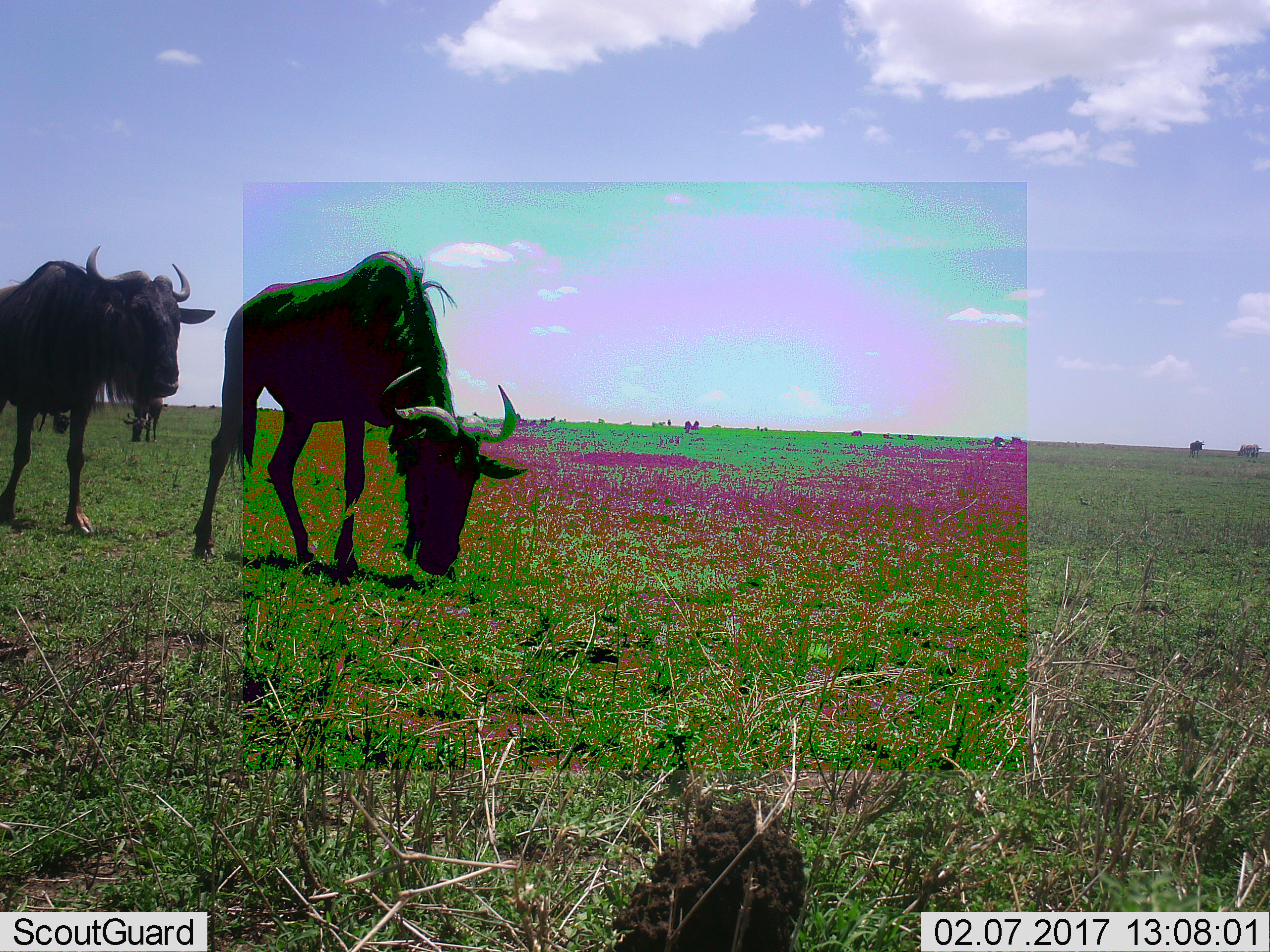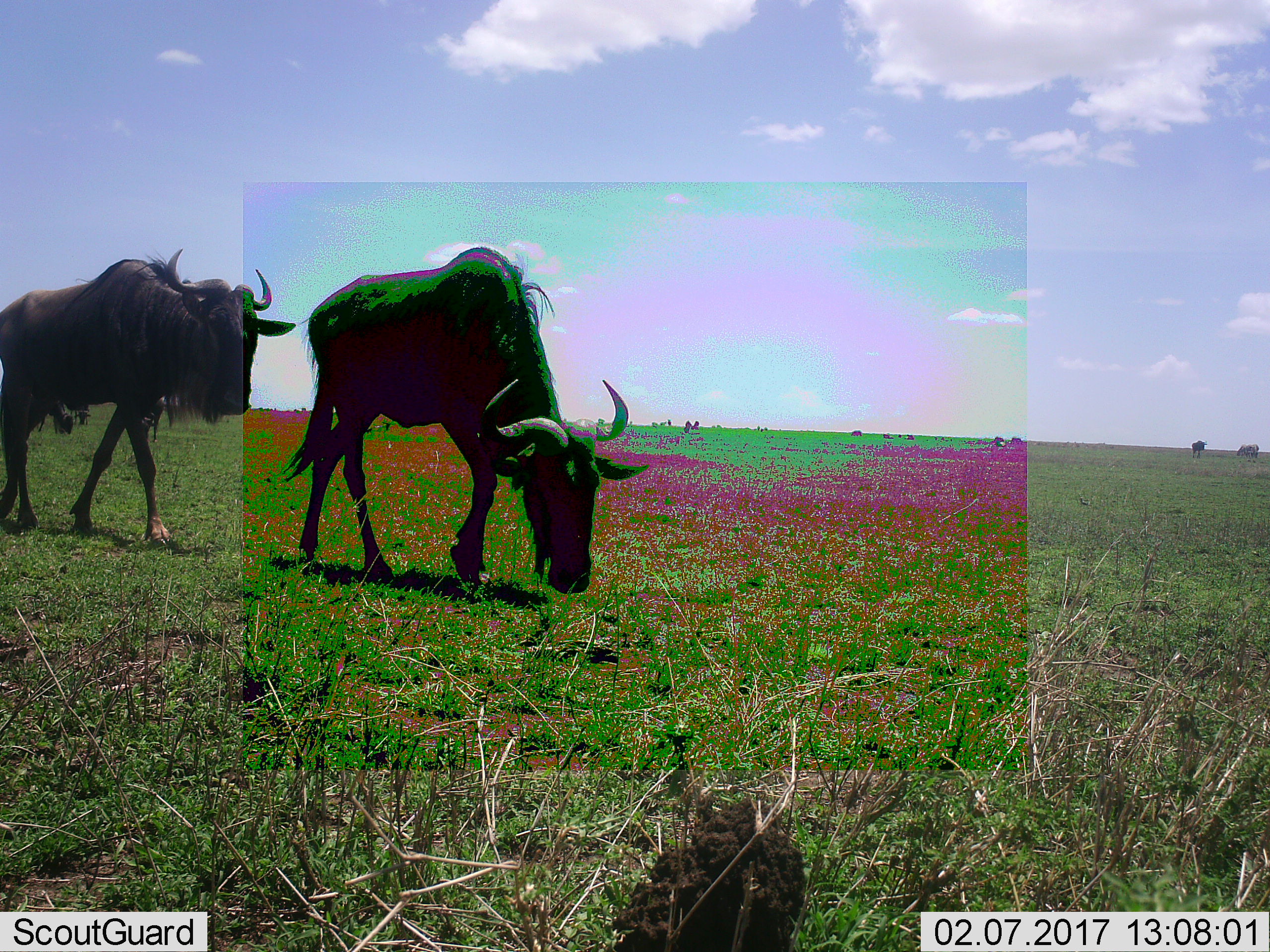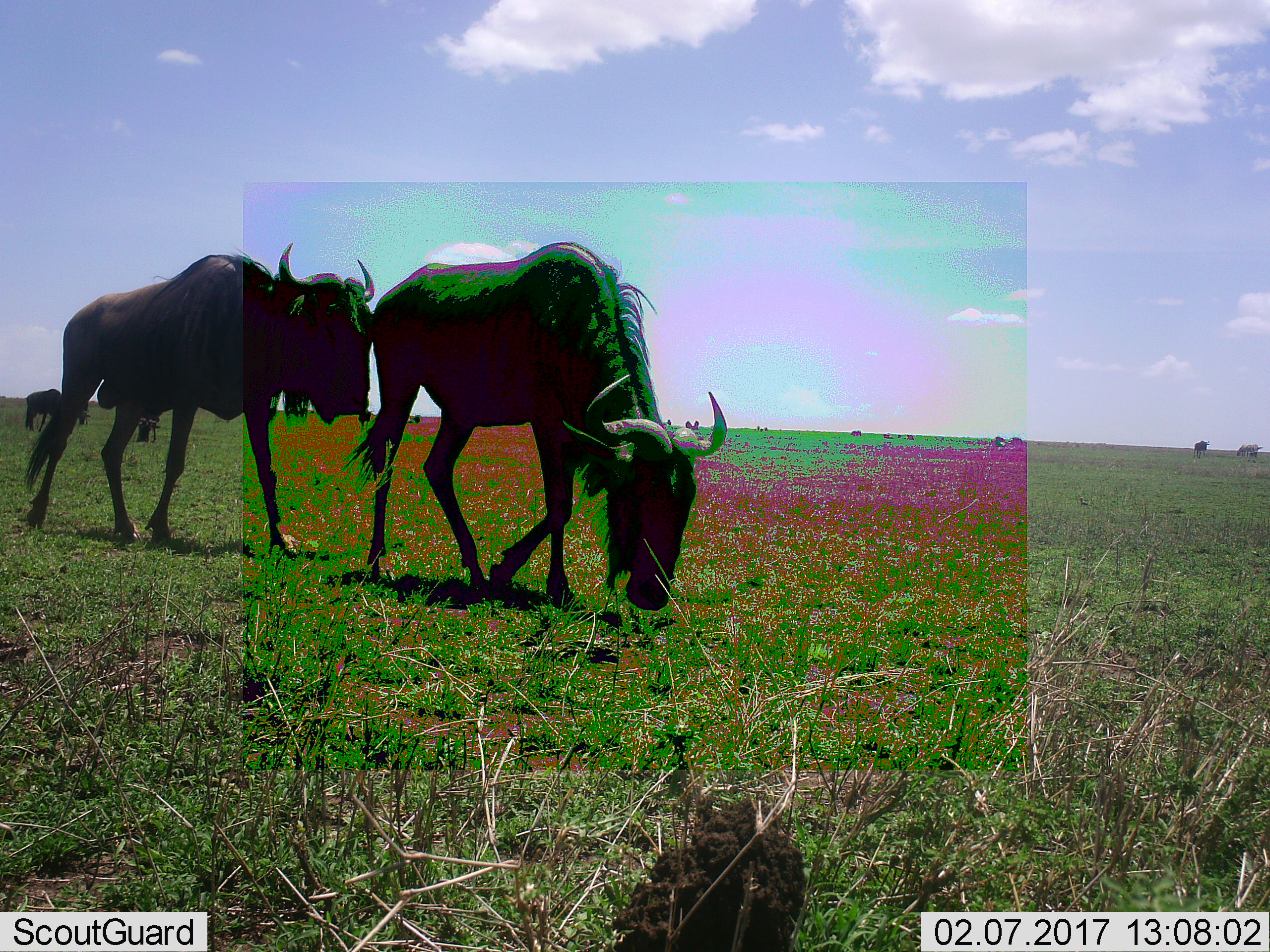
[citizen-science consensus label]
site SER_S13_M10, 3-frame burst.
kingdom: Animalia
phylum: Chordata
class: Mammalia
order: Artiodactyla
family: Bovidae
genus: Connochaetes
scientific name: Connochaetes taurinus taurinus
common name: blue wildebeest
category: wildebeestblue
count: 4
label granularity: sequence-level